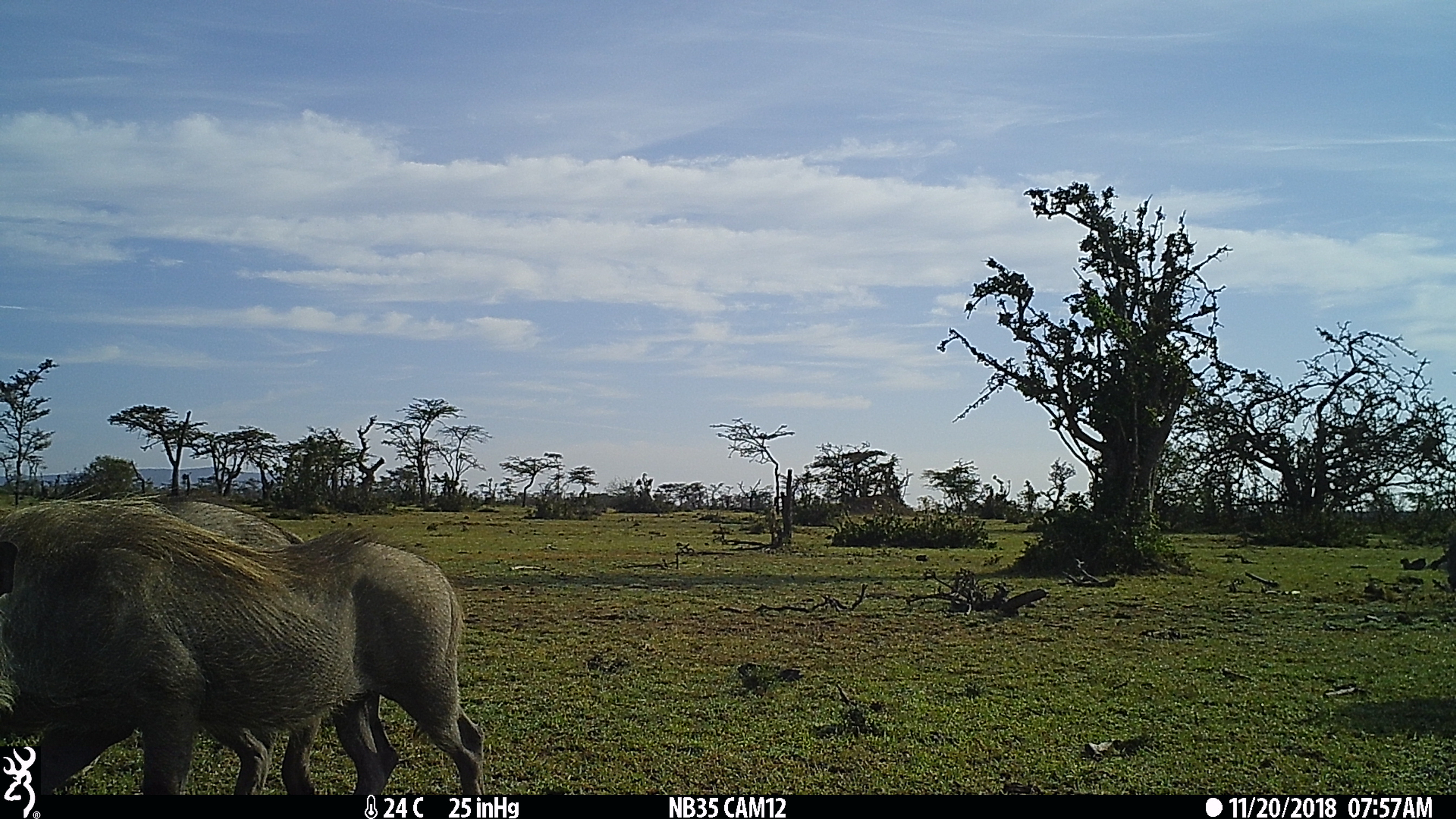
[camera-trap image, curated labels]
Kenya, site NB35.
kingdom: Animalia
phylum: Chordata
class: Mammalia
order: Artiodactyla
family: Suidae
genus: Phacochoerus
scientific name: Phacochoerus africanus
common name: common warthog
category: warthog